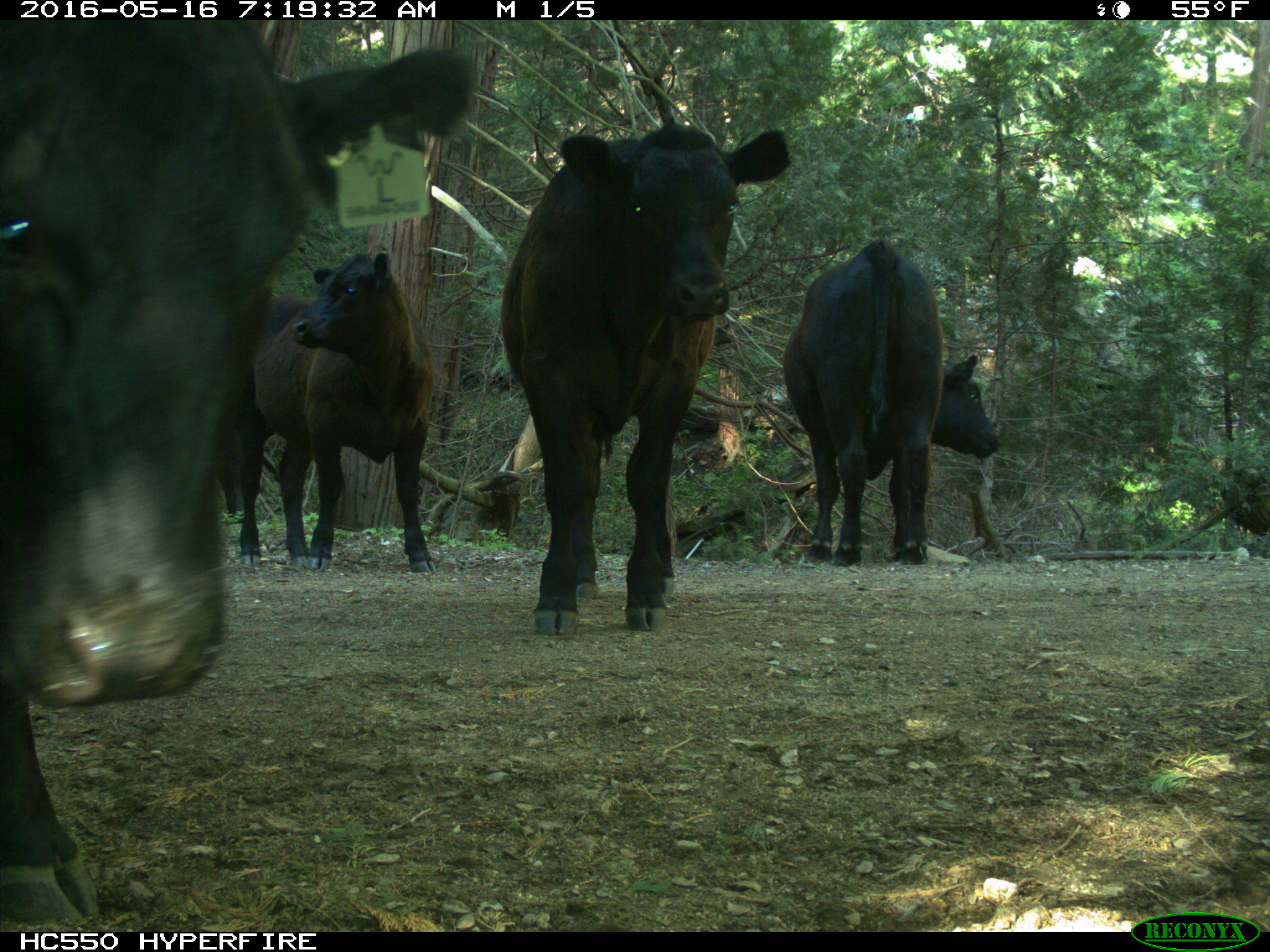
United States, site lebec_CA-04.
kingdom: Animalia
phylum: Chordata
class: Mammalia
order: Artiodactyla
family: Bovidae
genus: Bos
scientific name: Bos taurus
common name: domestic cow